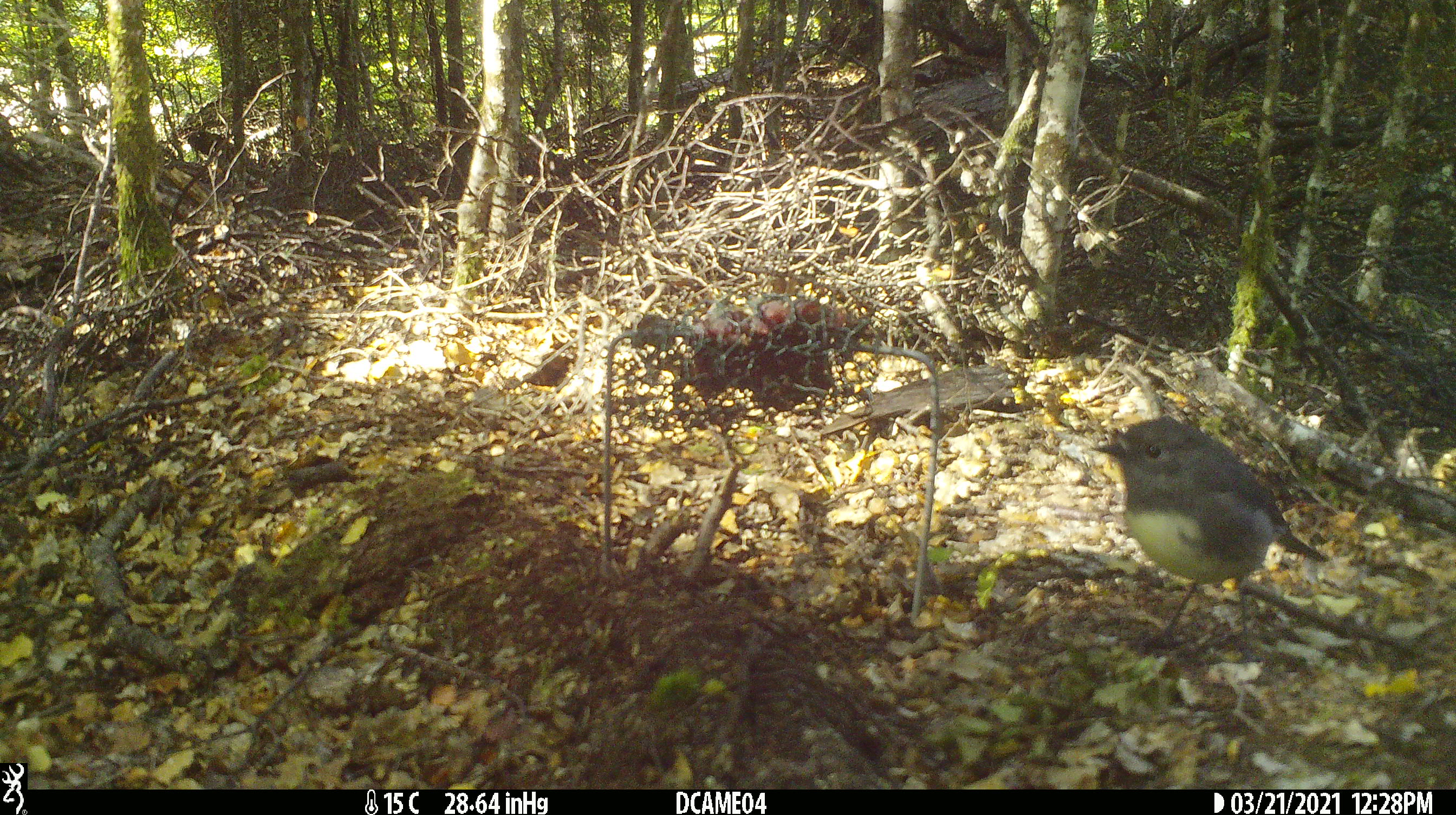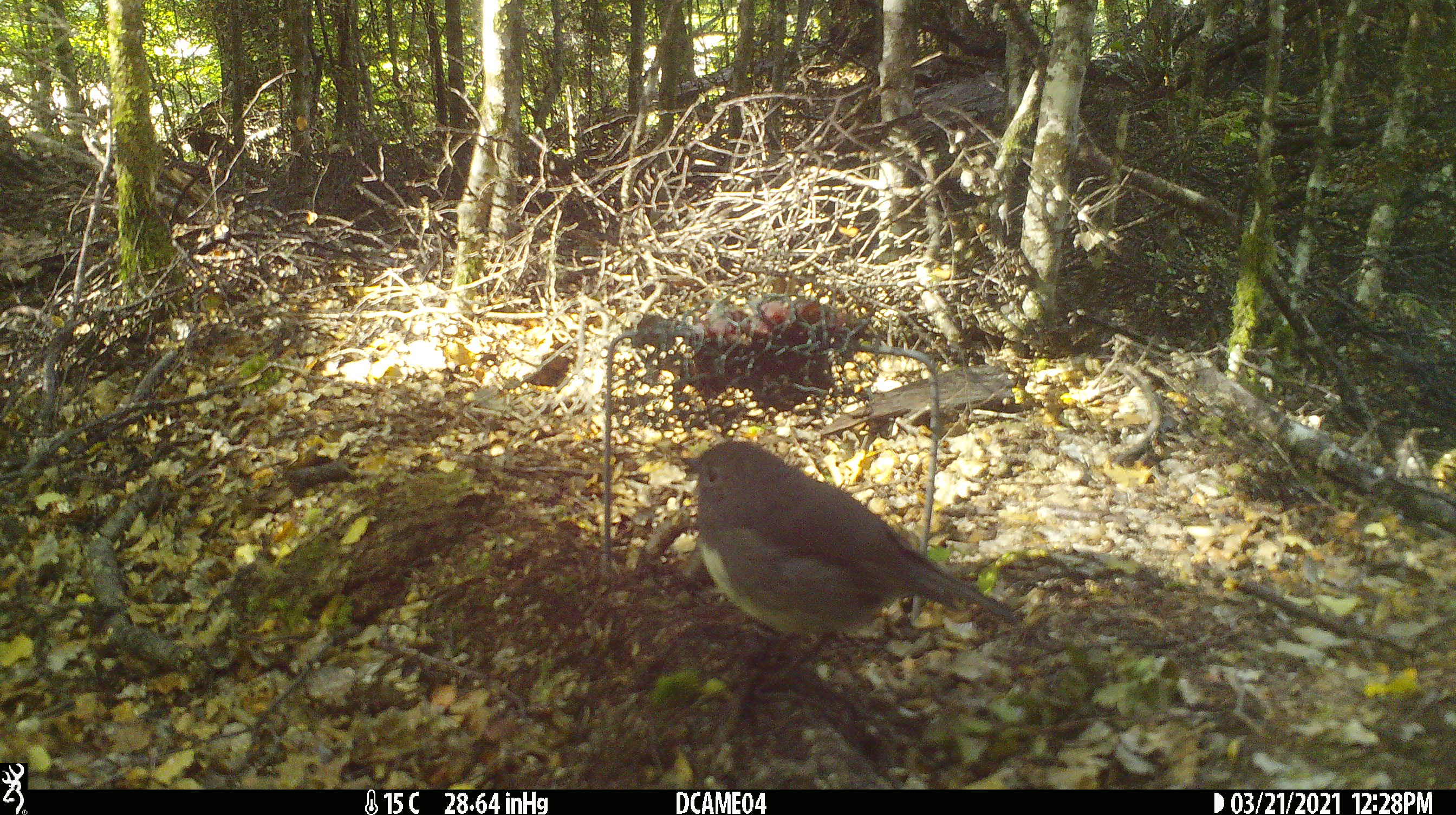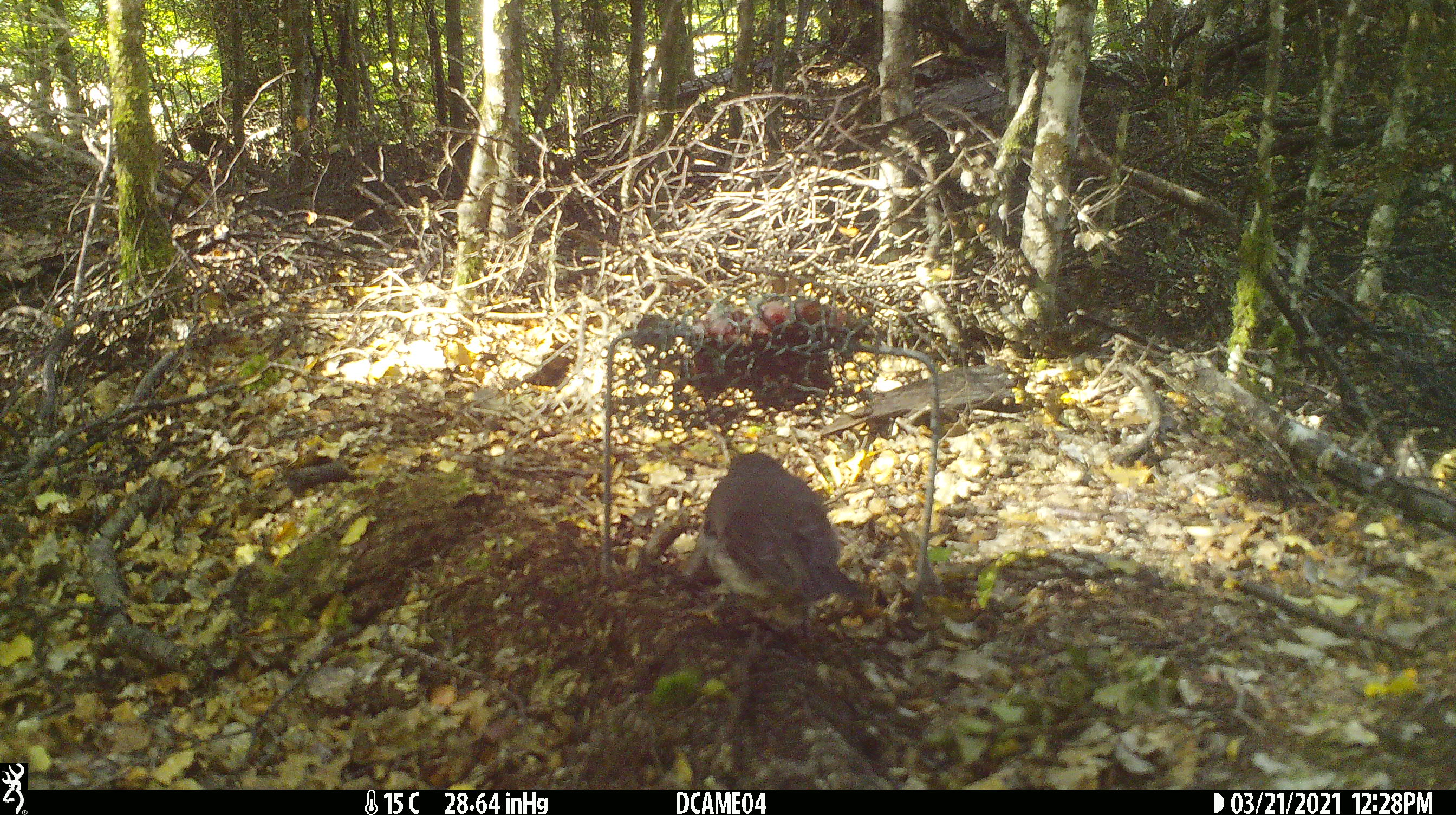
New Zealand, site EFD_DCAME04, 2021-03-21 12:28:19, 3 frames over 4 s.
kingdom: Animalia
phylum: Chordata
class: Aves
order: Passeriformes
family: Petroicidae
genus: Petroica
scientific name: Petroica australis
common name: new zealand robin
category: robin